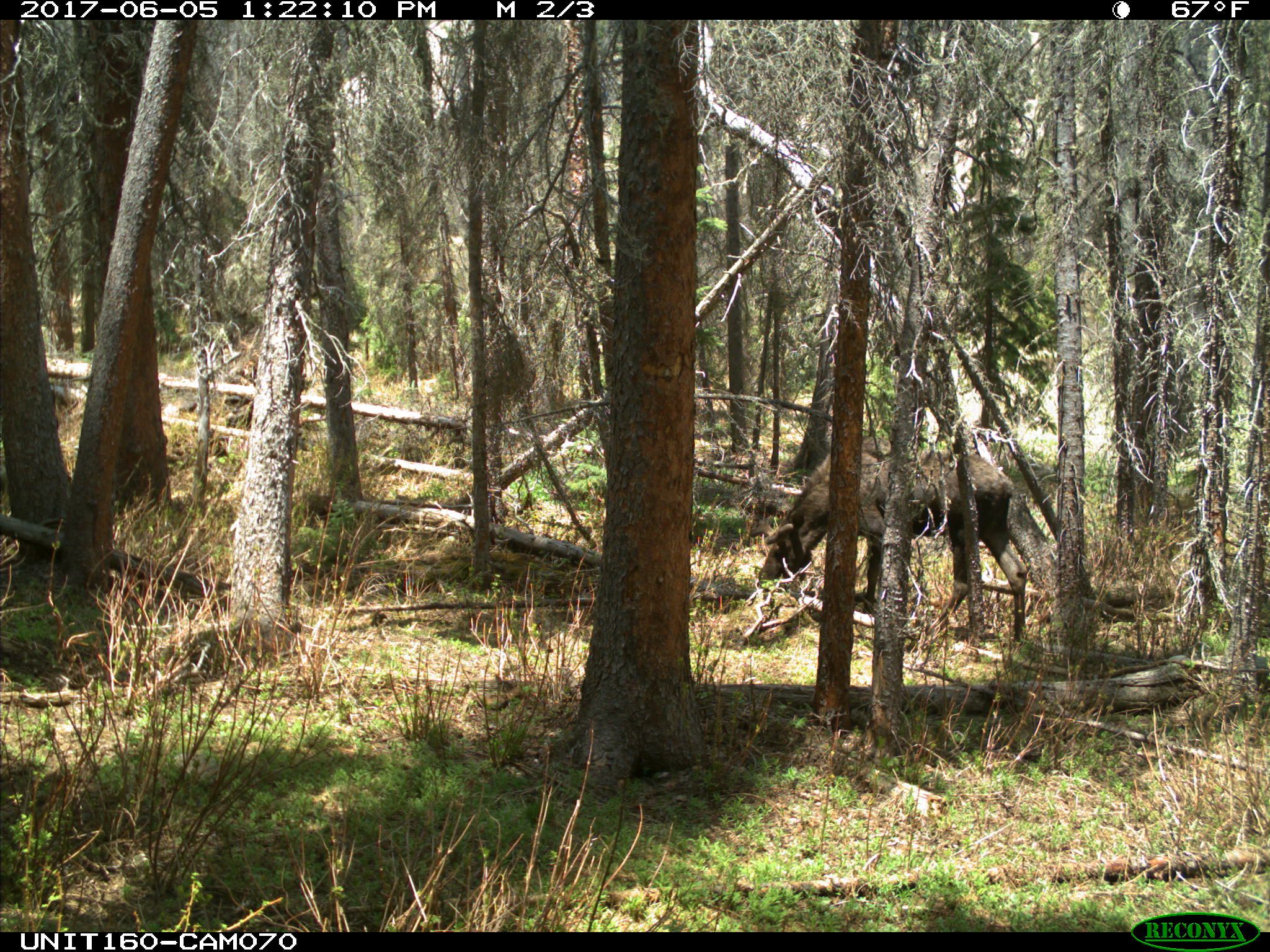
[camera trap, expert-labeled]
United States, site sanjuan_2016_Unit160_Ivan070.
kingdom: Animalia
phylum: Chordata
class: Mammalia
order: Artiodactyla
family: Cervidae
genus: Alces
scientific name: Alces alces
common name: moose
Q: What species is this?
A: Alces alces (moose).